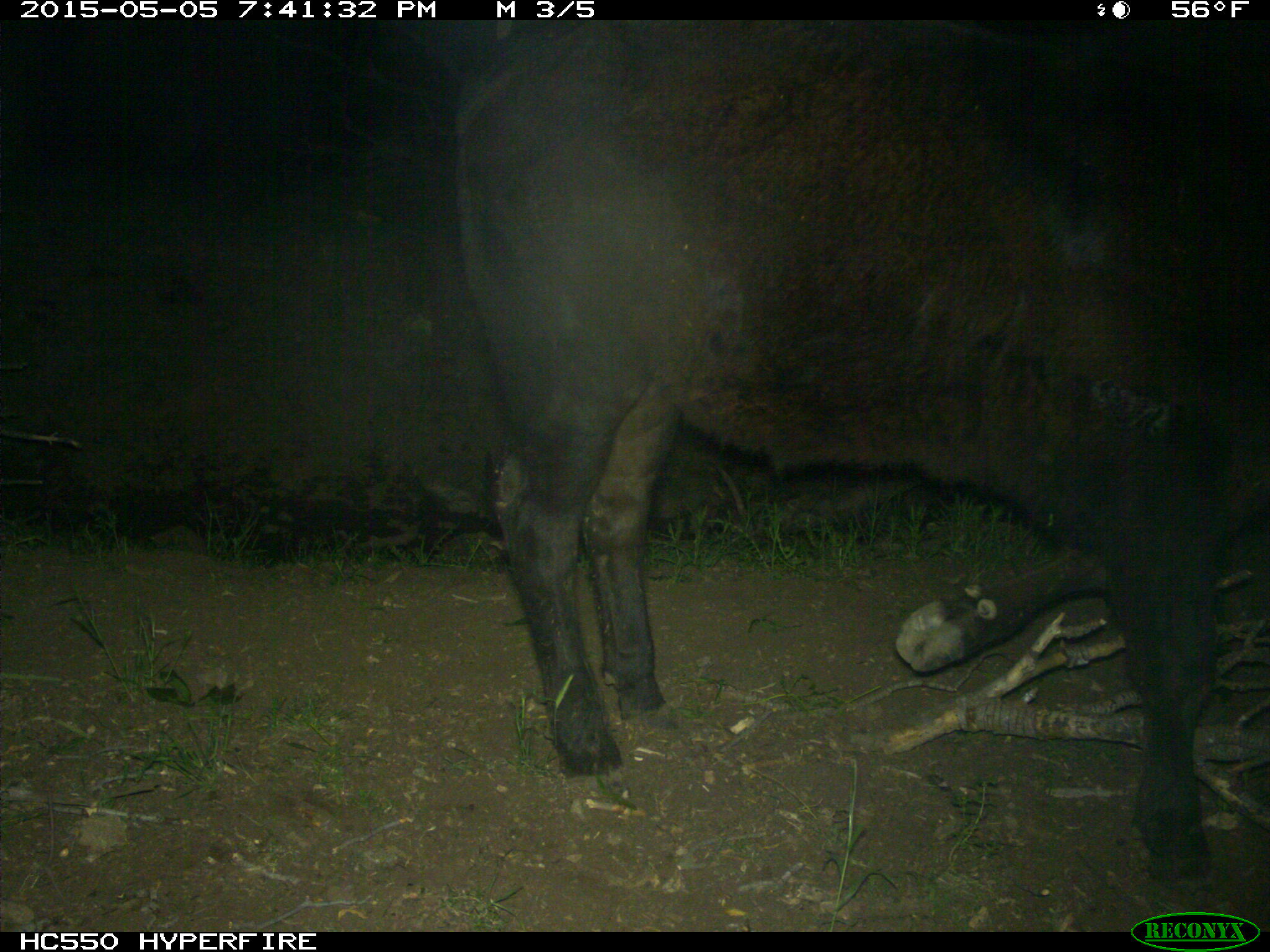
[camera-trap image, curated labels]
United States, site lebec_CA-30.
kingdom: Animalia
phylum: Chordata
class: Mammalia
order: Artiodactyla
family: Bovidae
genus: Bos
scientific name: Bos taurus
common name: domestic cow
Bos taurus (domestic cow).